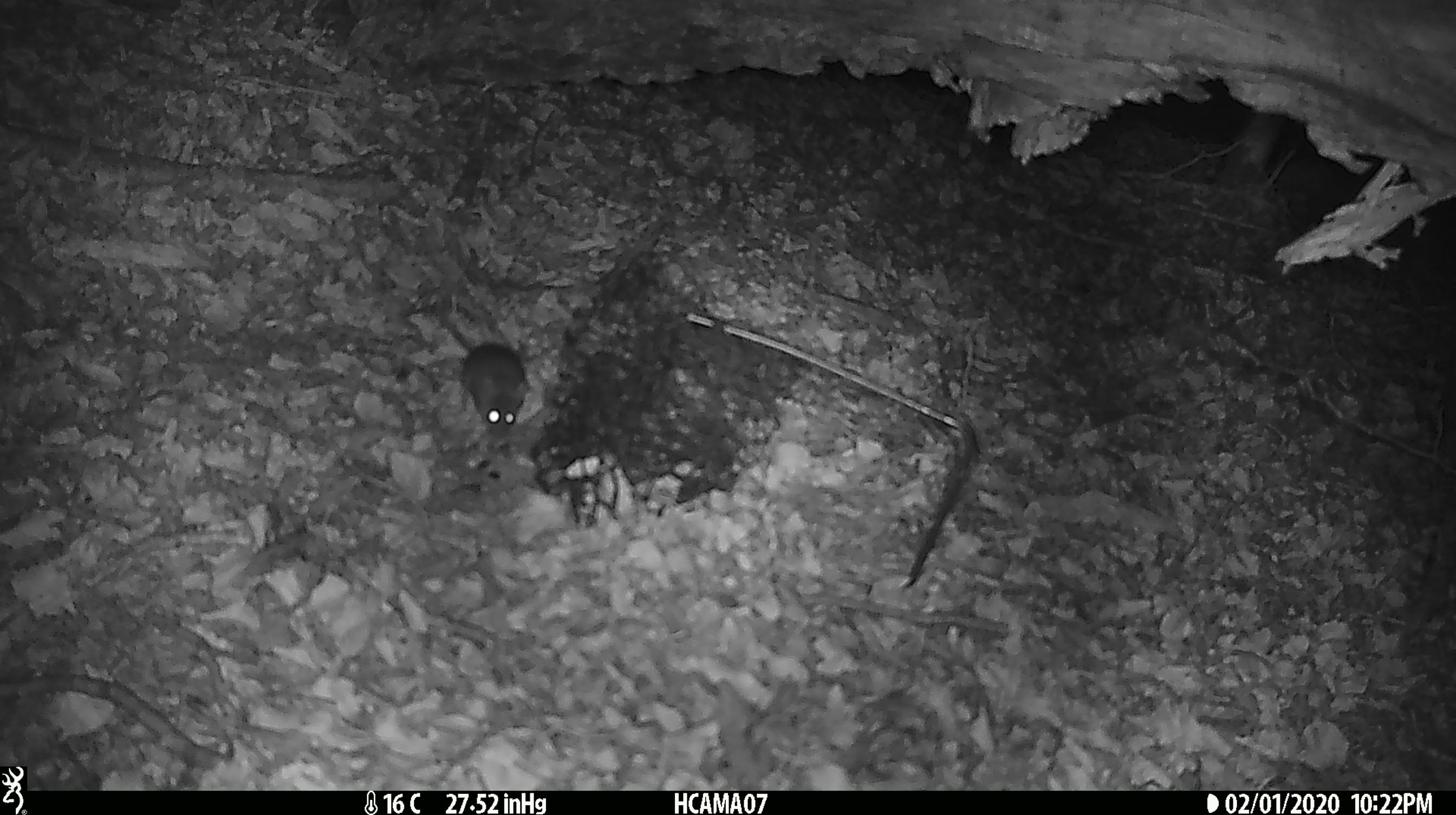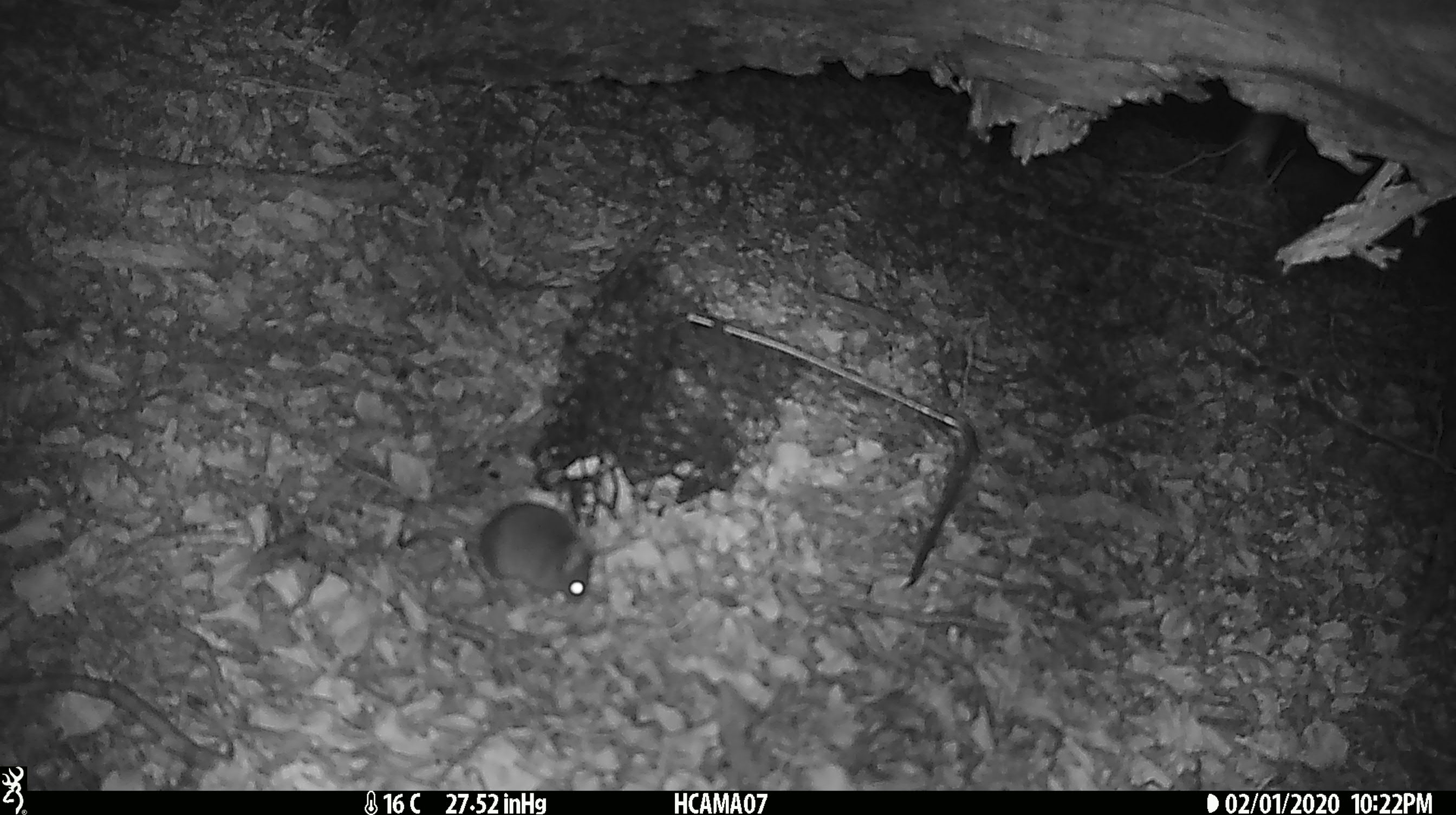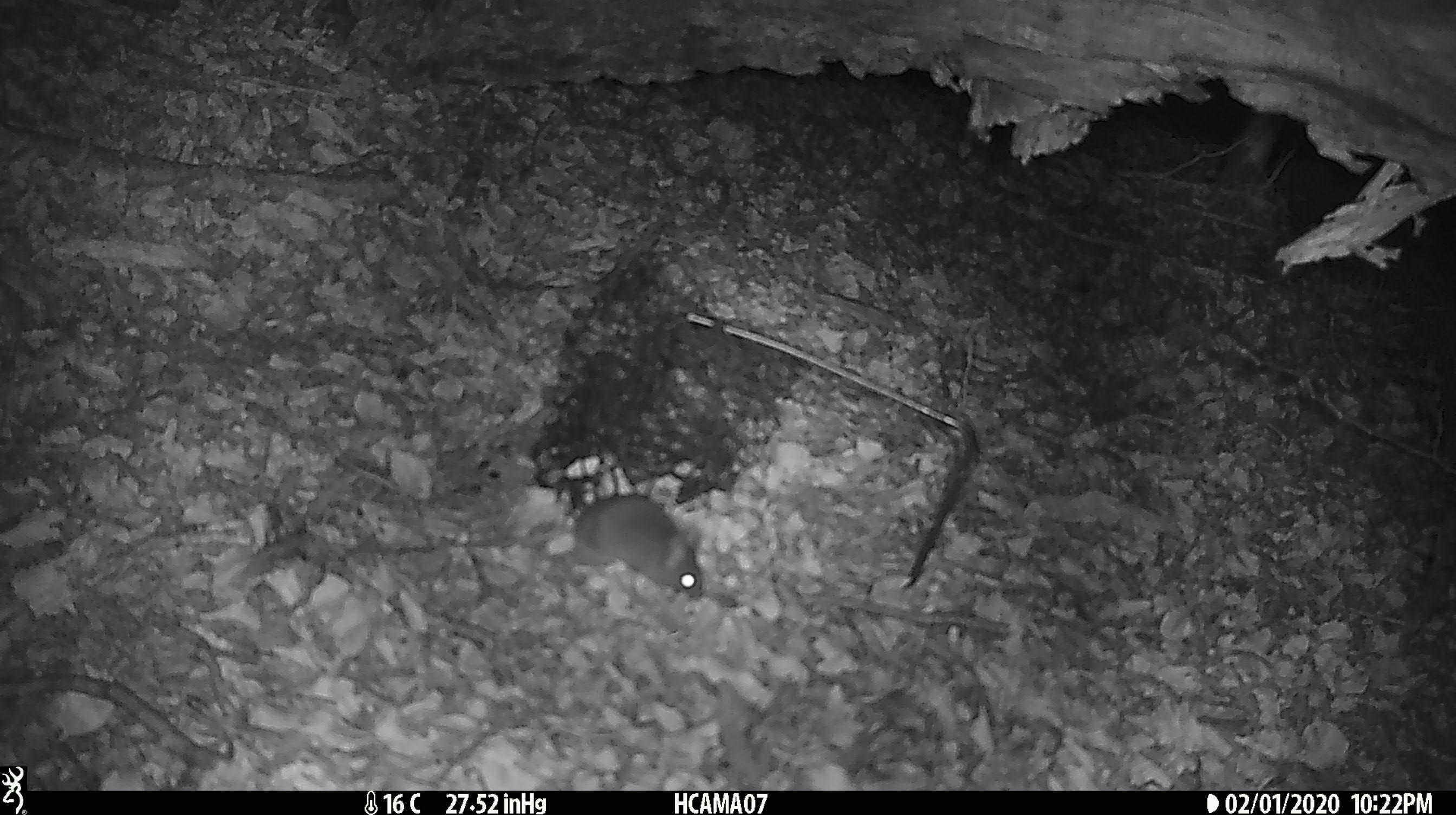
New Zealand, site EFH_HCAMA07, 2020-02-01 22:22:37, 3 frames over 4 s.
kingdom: Animalia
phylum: Chordata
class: Mammalia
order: Rodentia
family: Muridae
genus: Mus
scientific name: Mus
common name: mouse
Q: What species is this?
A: Mouse (Mus).